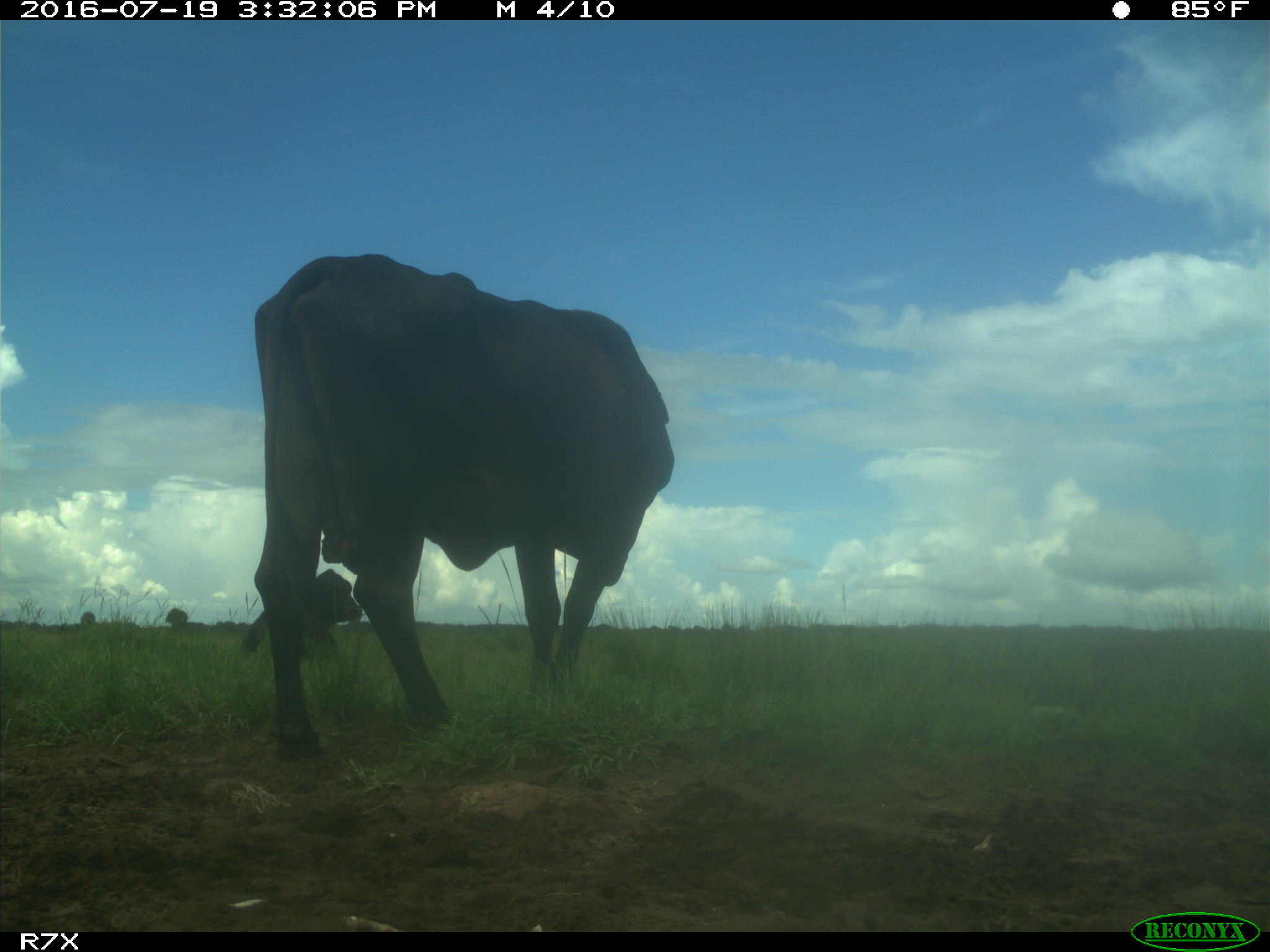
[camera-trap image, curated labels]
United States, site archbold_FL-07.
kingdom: Animalia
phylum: Chordata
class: Mammalia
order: Artiodactyla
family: Bovidae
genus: Bos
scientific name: Bos taurus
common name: domestic cow